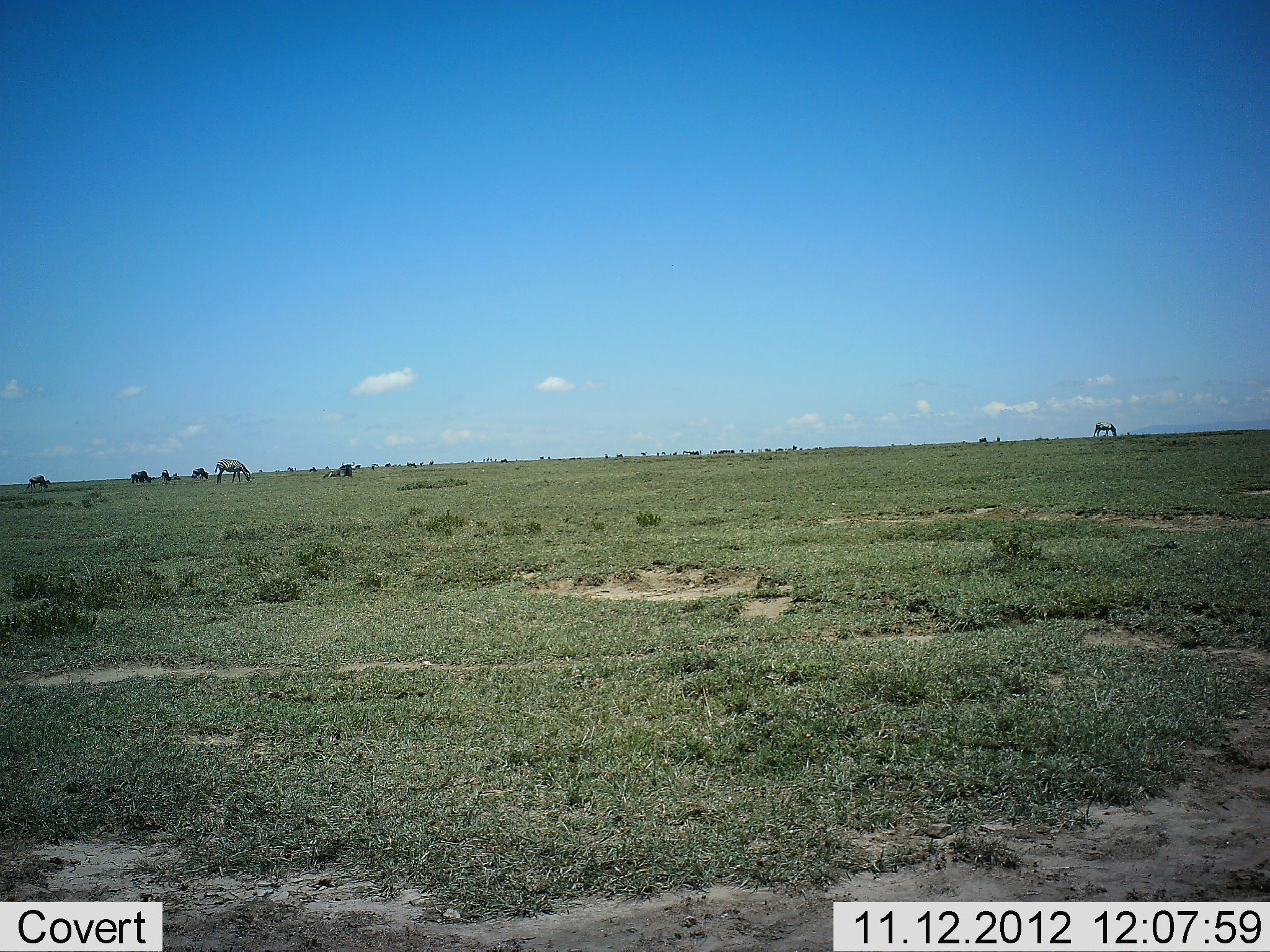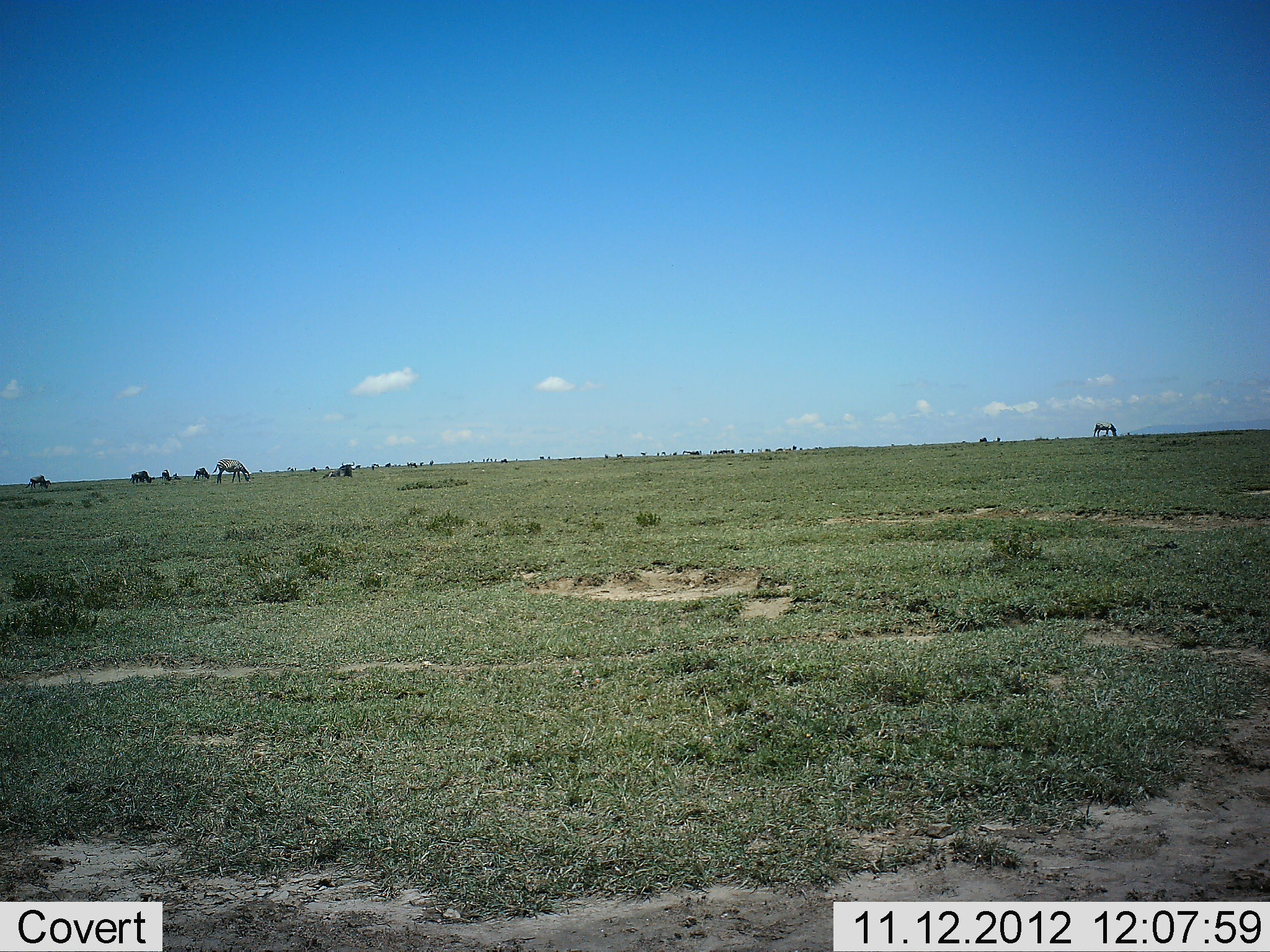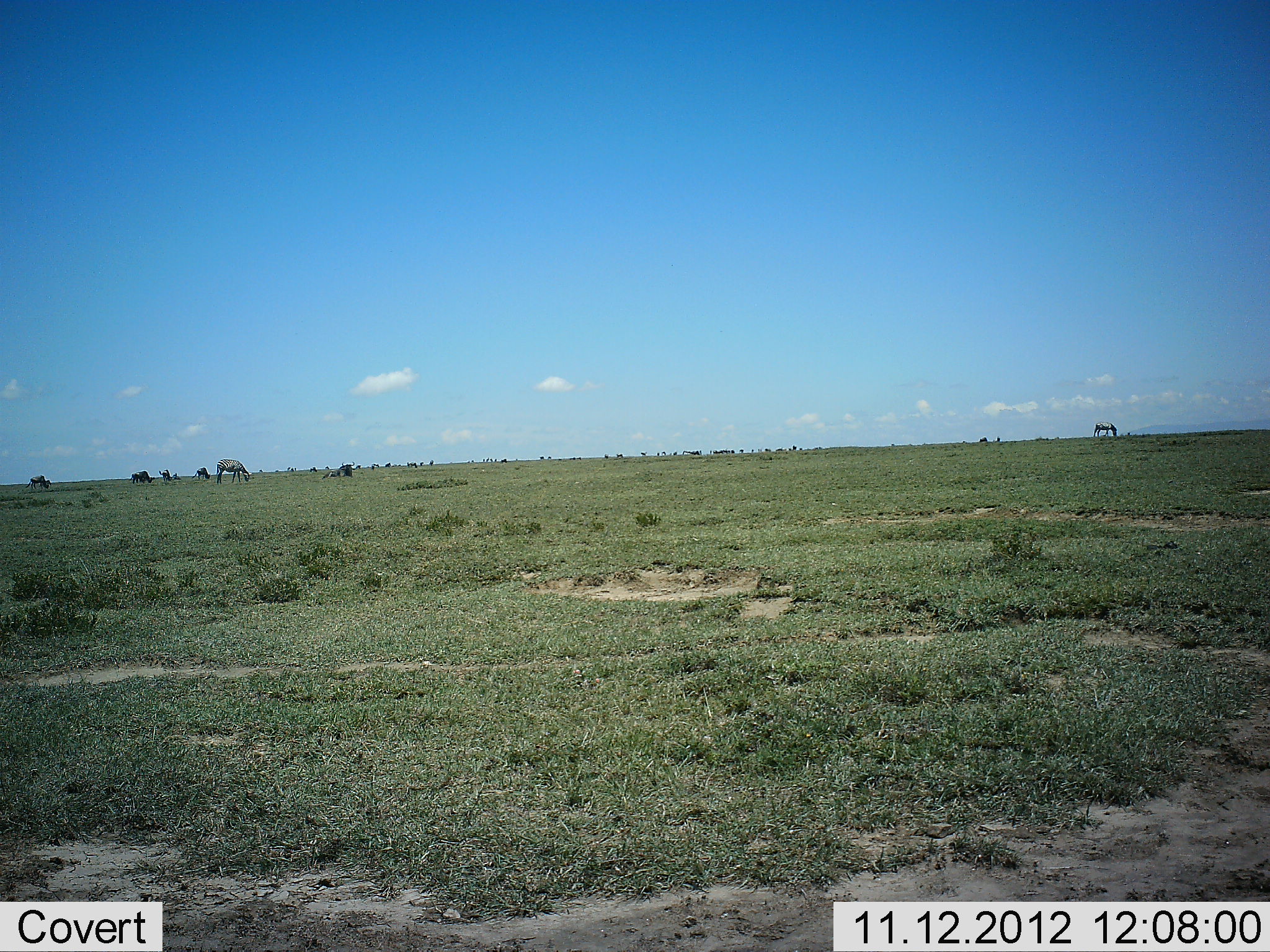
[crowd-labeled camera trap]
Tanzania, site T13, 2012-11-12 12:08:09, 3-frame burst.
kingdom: Animalia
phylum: Chordata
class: Mammalia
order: Artiodactyla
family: Bovidae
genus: Connochaetes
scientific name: Connochaetes taurinus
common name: blue wildebeest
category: wildebeest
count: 7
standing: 25%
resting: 8%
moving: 0%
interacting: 0%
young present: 0%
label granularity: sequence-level